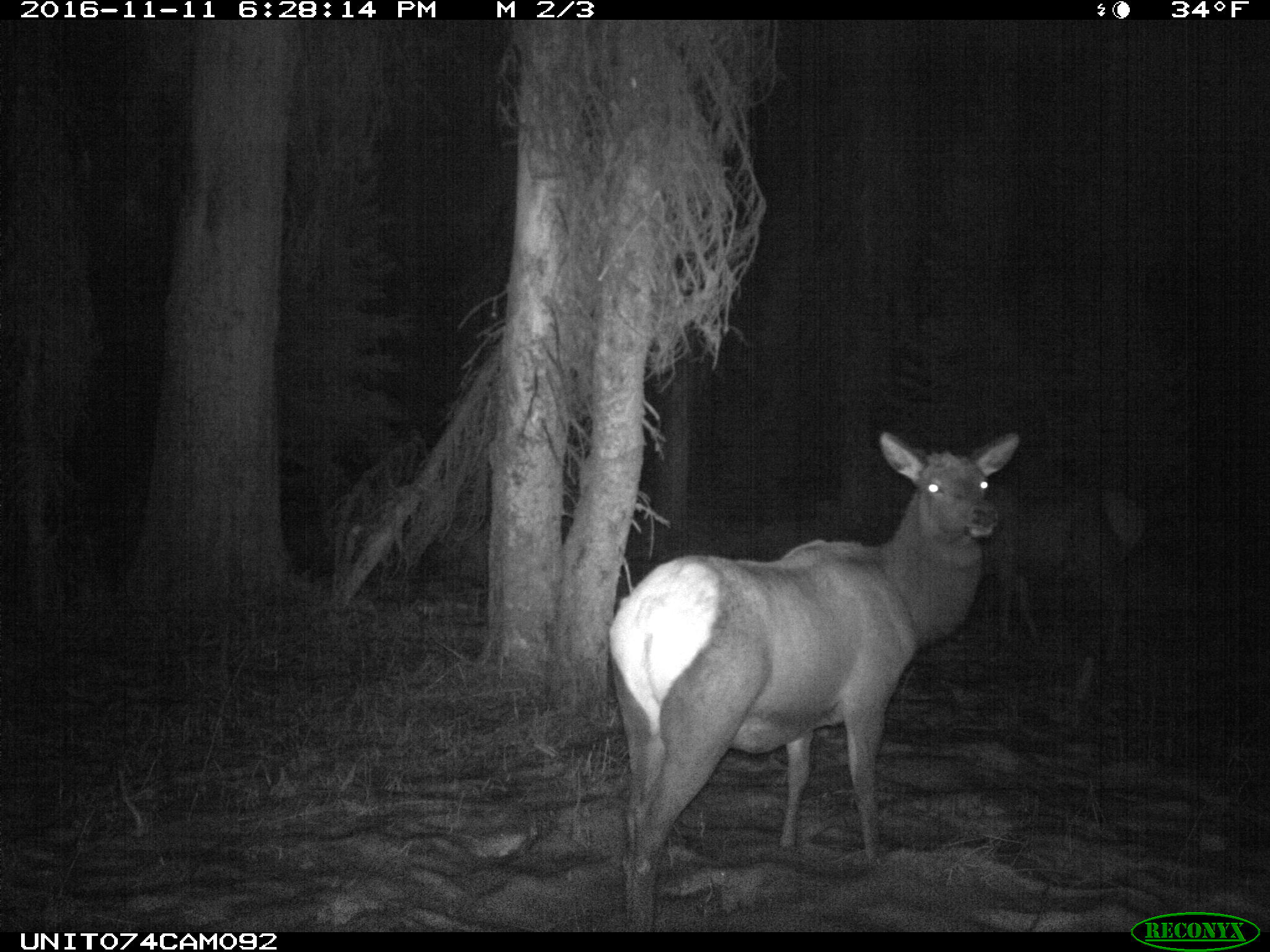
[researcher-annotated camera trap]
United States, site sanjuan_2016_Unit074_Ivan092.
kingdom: Animalia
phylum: Chordata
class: Mammalia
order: Artiodactyla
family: Cervidae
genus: Cervus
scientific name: Cervus elaphus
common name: red deer